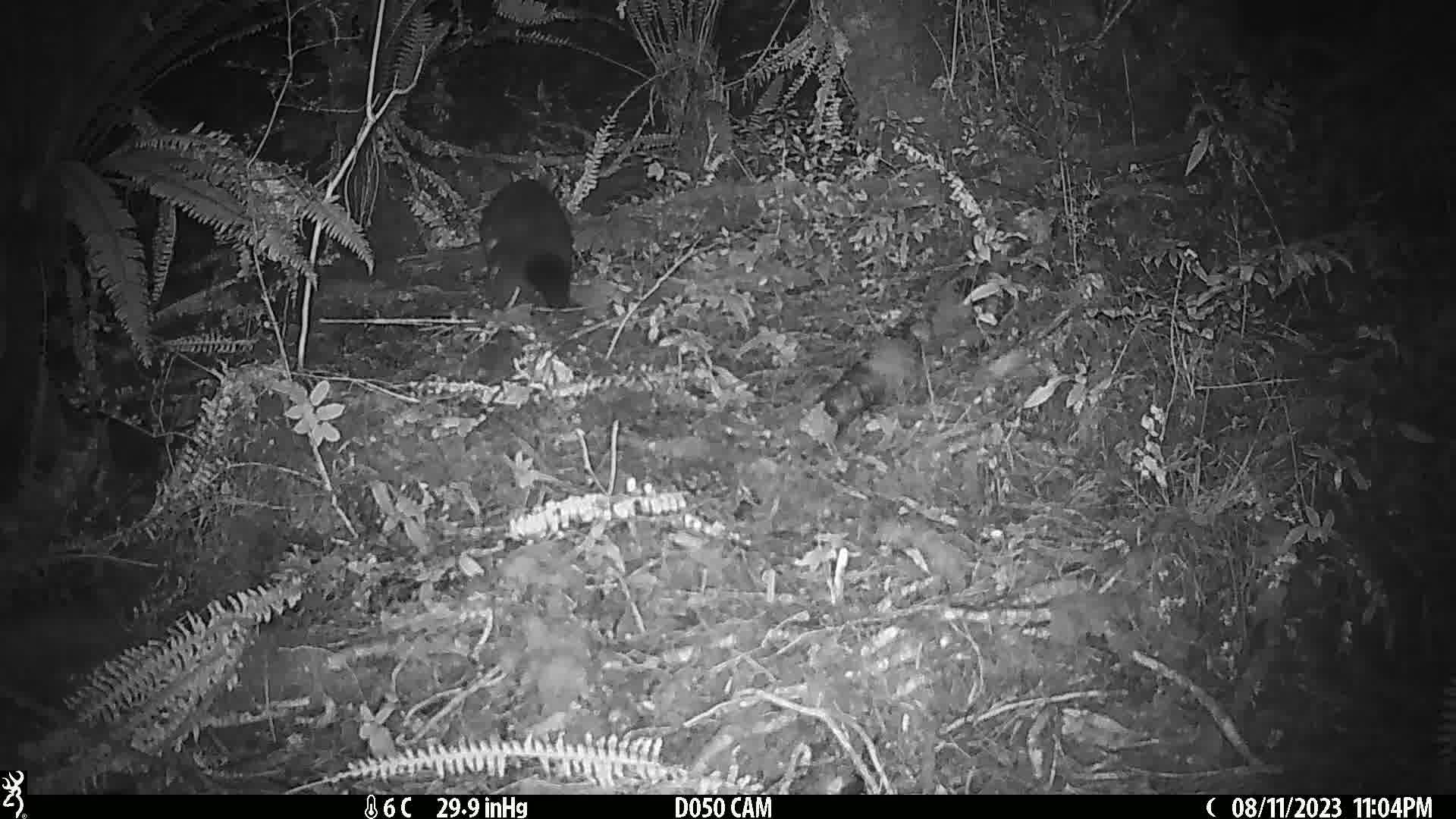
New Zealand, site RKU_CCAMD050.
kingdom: Animalia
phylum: Chordata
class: Mammalia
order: Diprotodontia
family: Phalangeridae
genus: Trichosurus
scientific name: Trichosurus vulpecula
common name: common brushtail possum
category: possum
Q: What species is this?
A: Possum (common brushtail possum) (Trichosurus vulpecula).